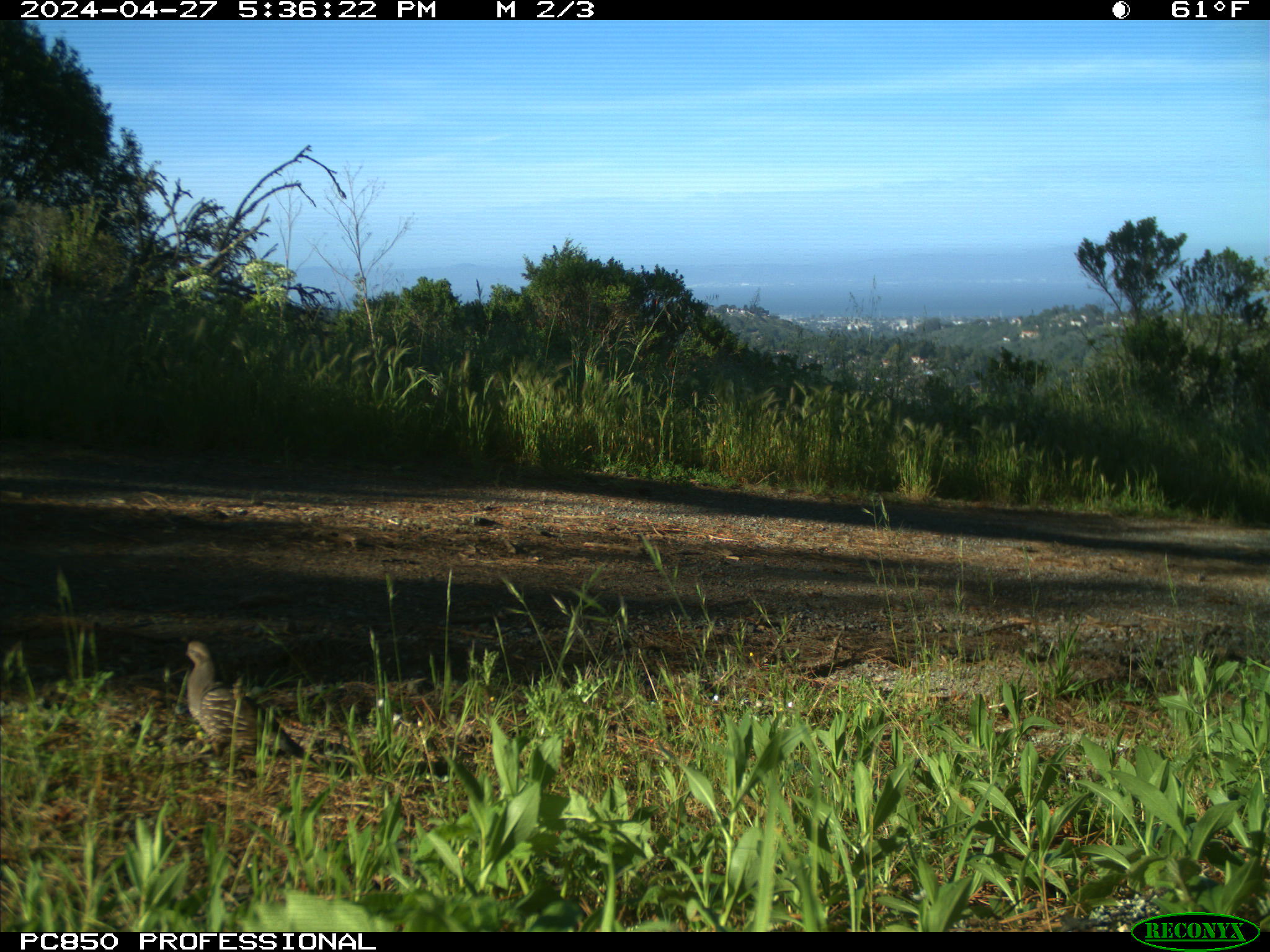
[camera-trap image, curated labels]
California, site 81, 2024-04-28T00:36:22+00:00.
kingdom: Animalia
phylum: Chordata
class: Aves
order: Galliformes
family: Odontophoridae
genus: Callipepla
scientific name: Callipepla californica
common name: california quail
California quail (Callipepla californica).